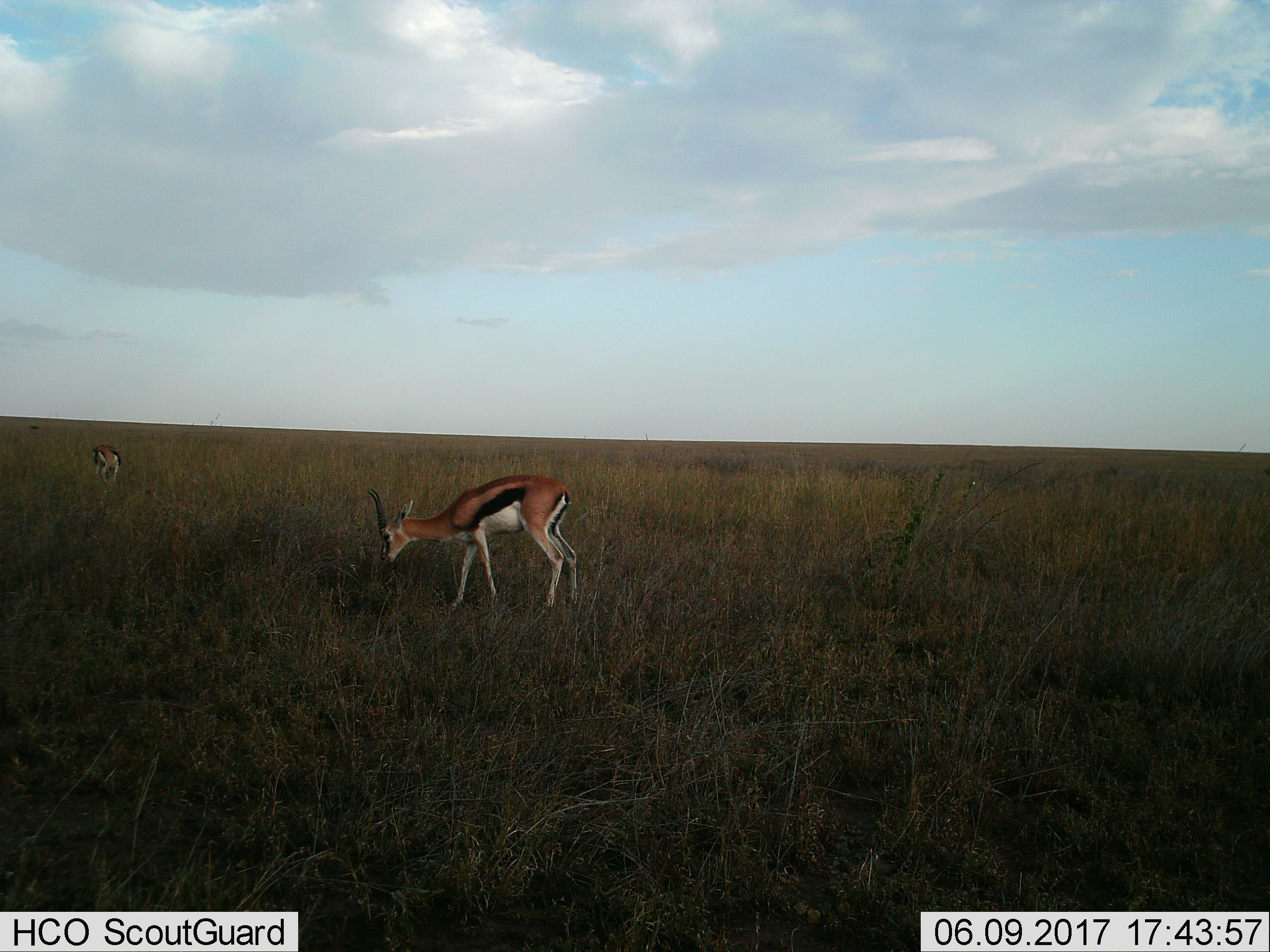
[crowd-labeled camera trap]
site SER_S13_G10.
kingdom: Animalia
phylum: Chordata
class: Mammalia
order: Artiodactyla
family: Bovidae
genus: Eudorcas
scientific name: Eudorcas thomsonii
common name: thomson's gazelle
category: gazellethomsons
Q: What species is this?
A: Gazellethomsons (thomson's gazelle) (Eudorcas thomsonii).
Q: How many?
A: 2.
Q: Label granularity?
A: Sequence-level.